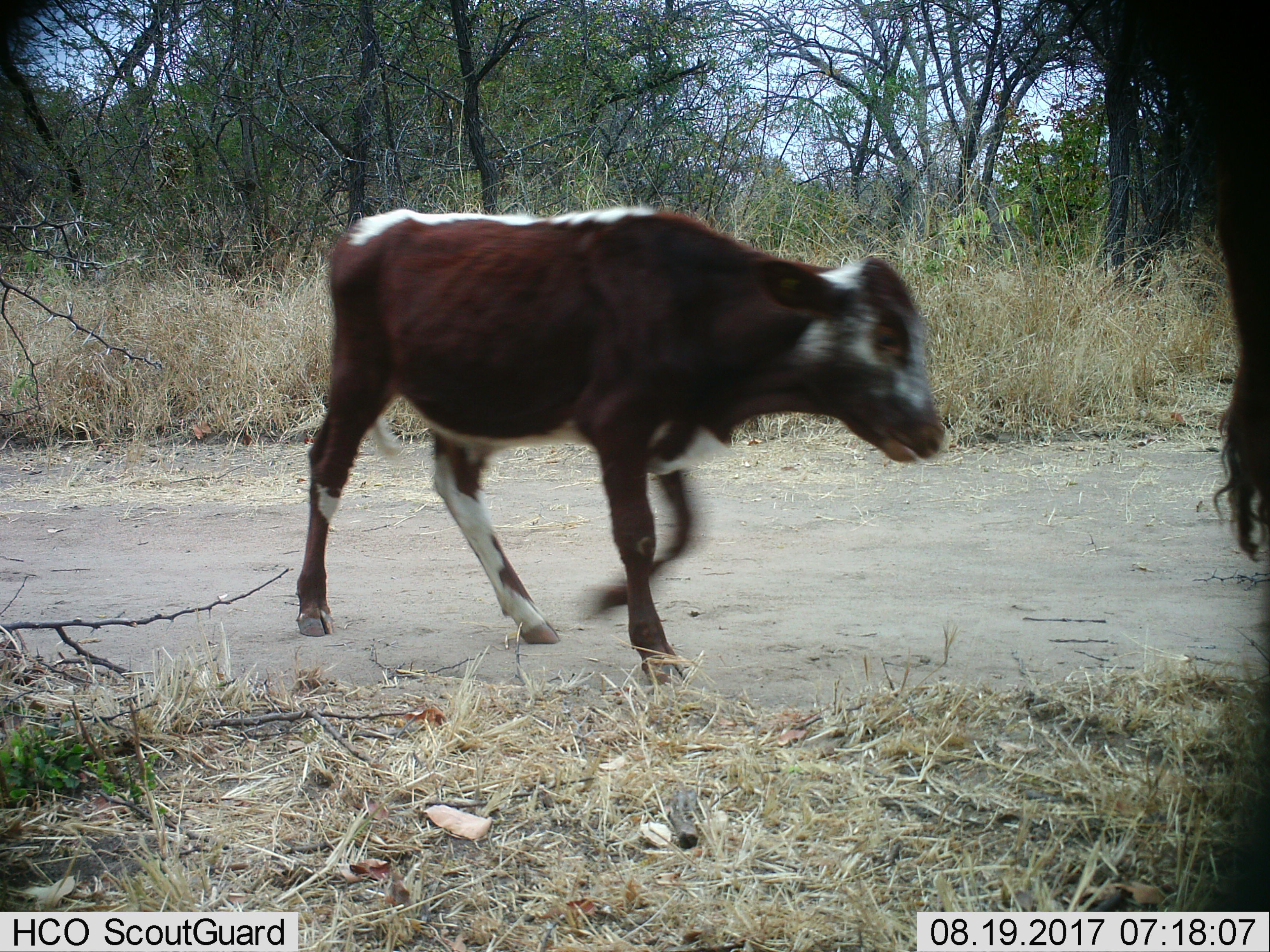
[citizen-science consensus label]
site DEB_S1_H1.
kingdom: Animalia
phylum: Chordata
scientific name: Vertebrata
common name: domestic animal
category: domesticanimal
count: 2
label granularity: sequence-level